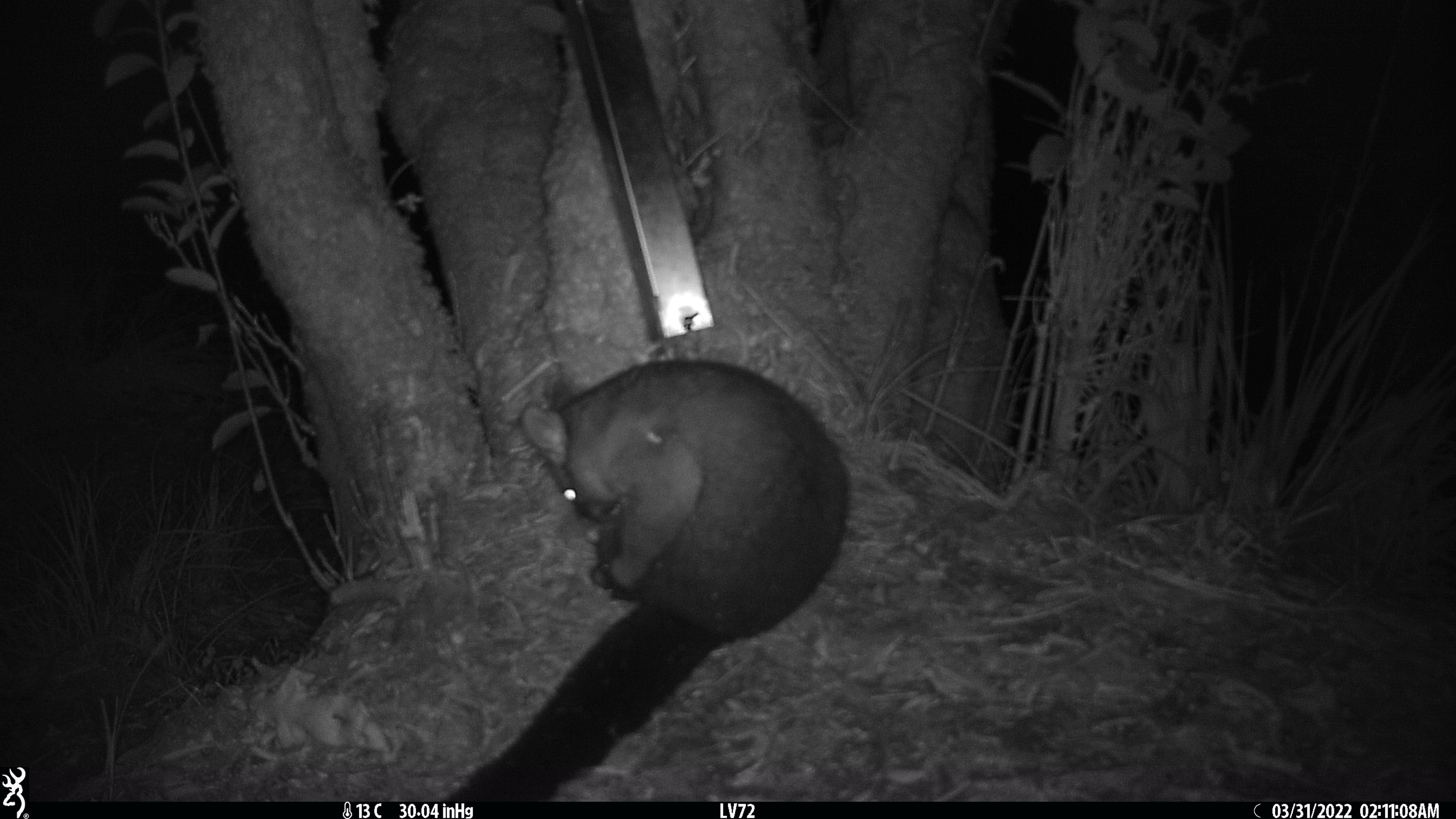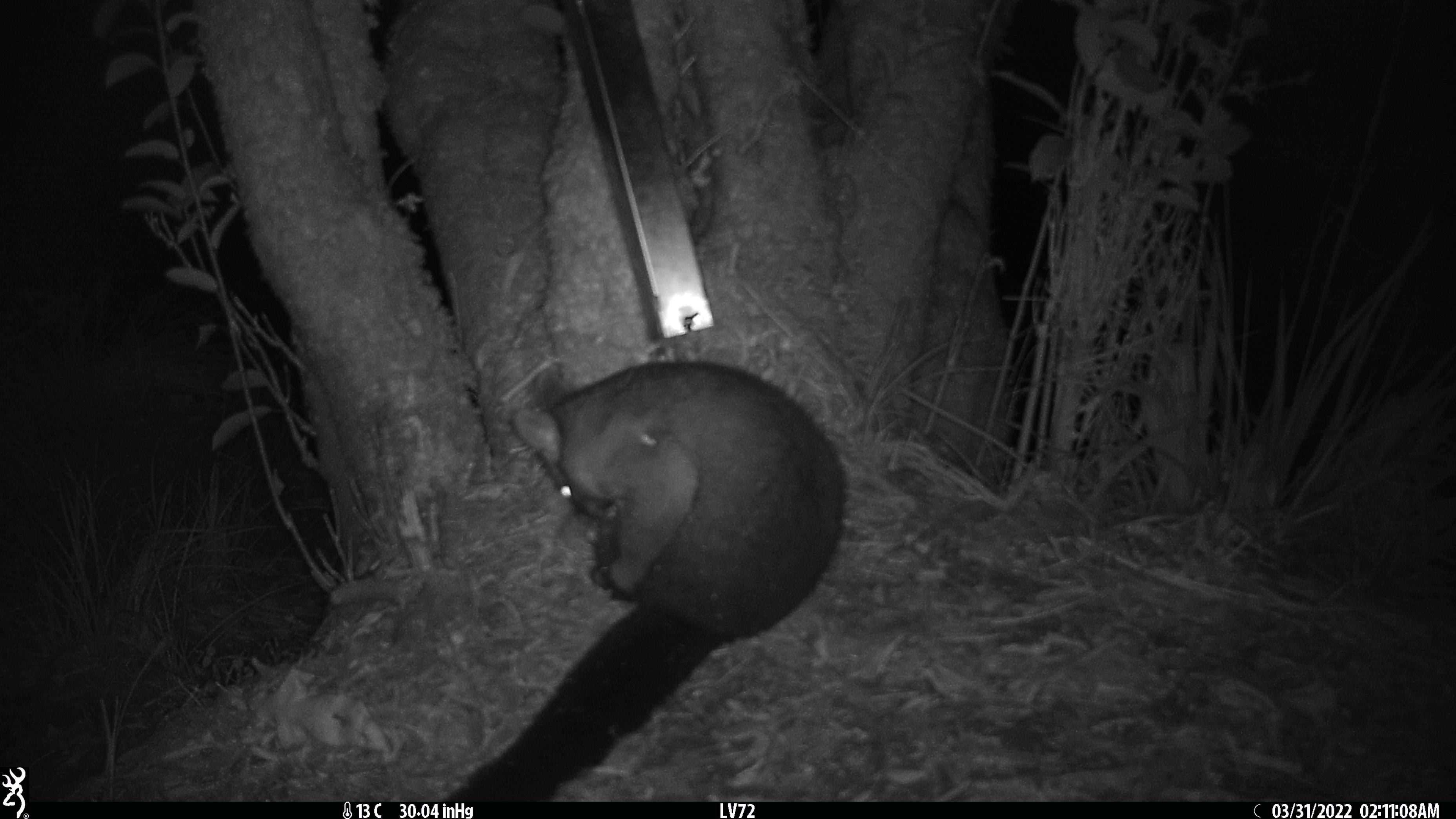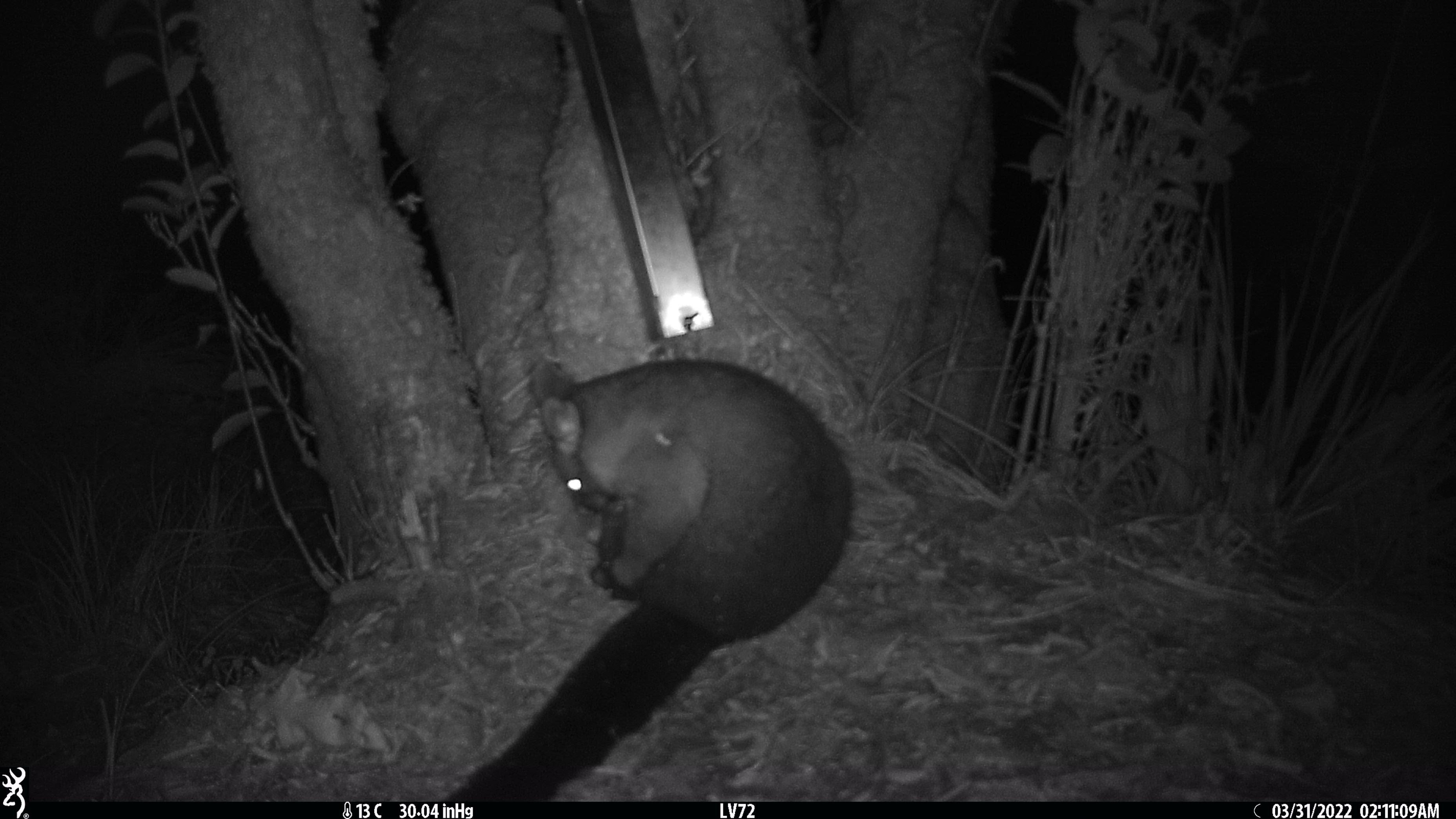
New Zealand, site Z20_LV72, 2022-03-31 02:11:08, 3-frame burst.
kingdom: Animalia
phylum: Chordata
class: Mammalia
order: Diprotodontia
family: Phalangeridae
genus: Trichosurus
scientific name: Trichosurus vulpecula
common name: common brushtail possum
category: possum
Possum (common brushtail possum) (Trichosurus vulpecula).